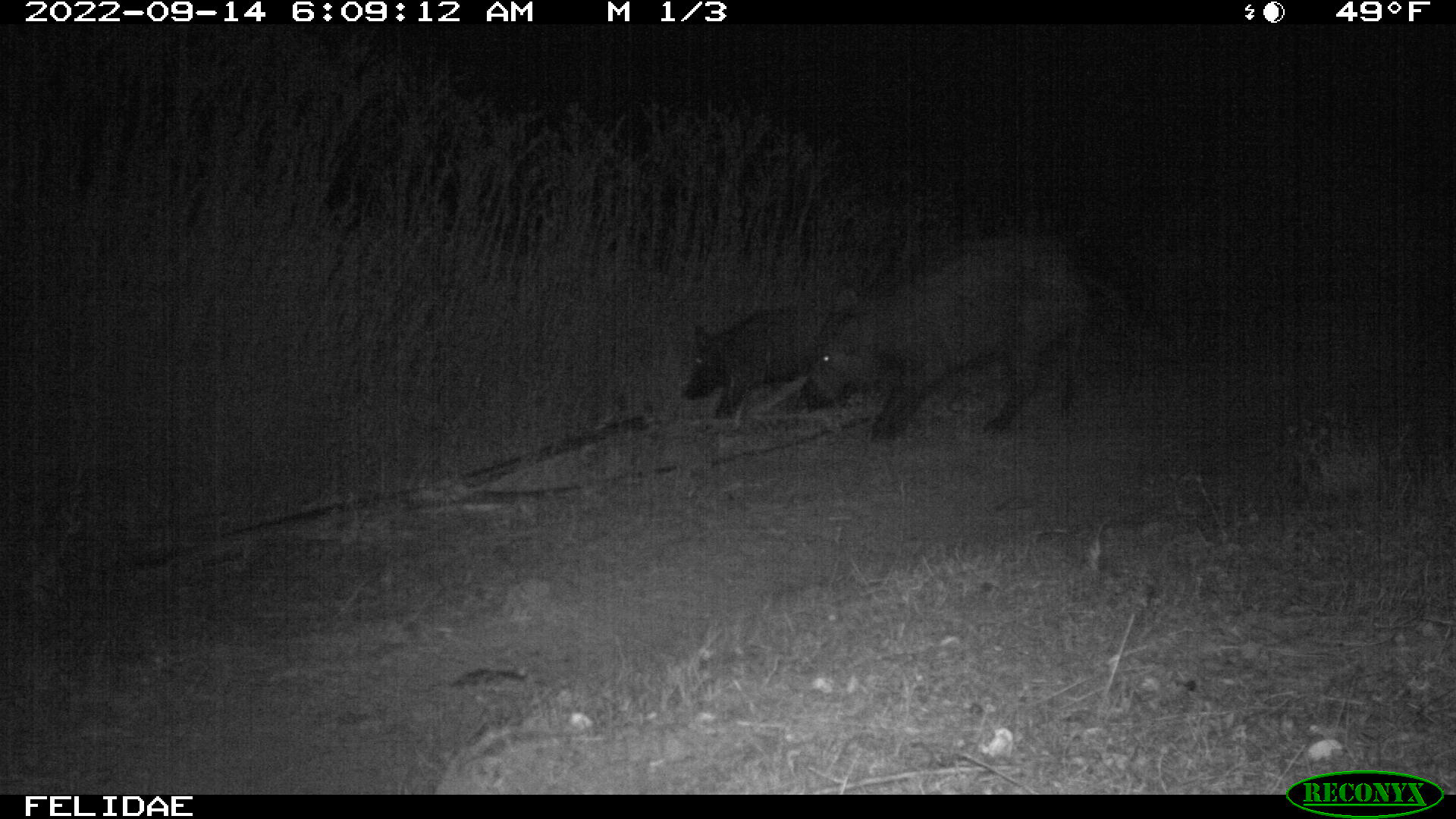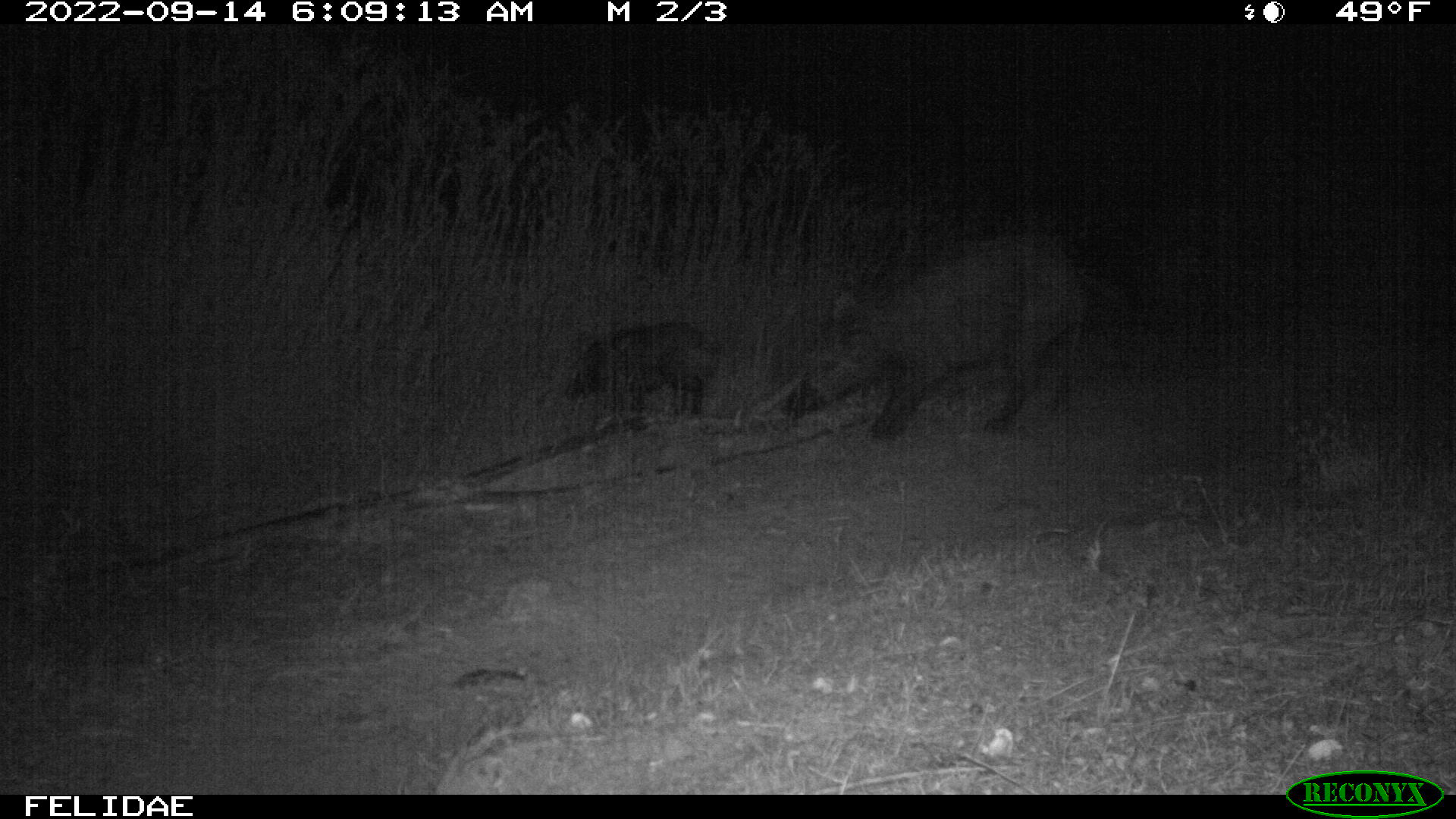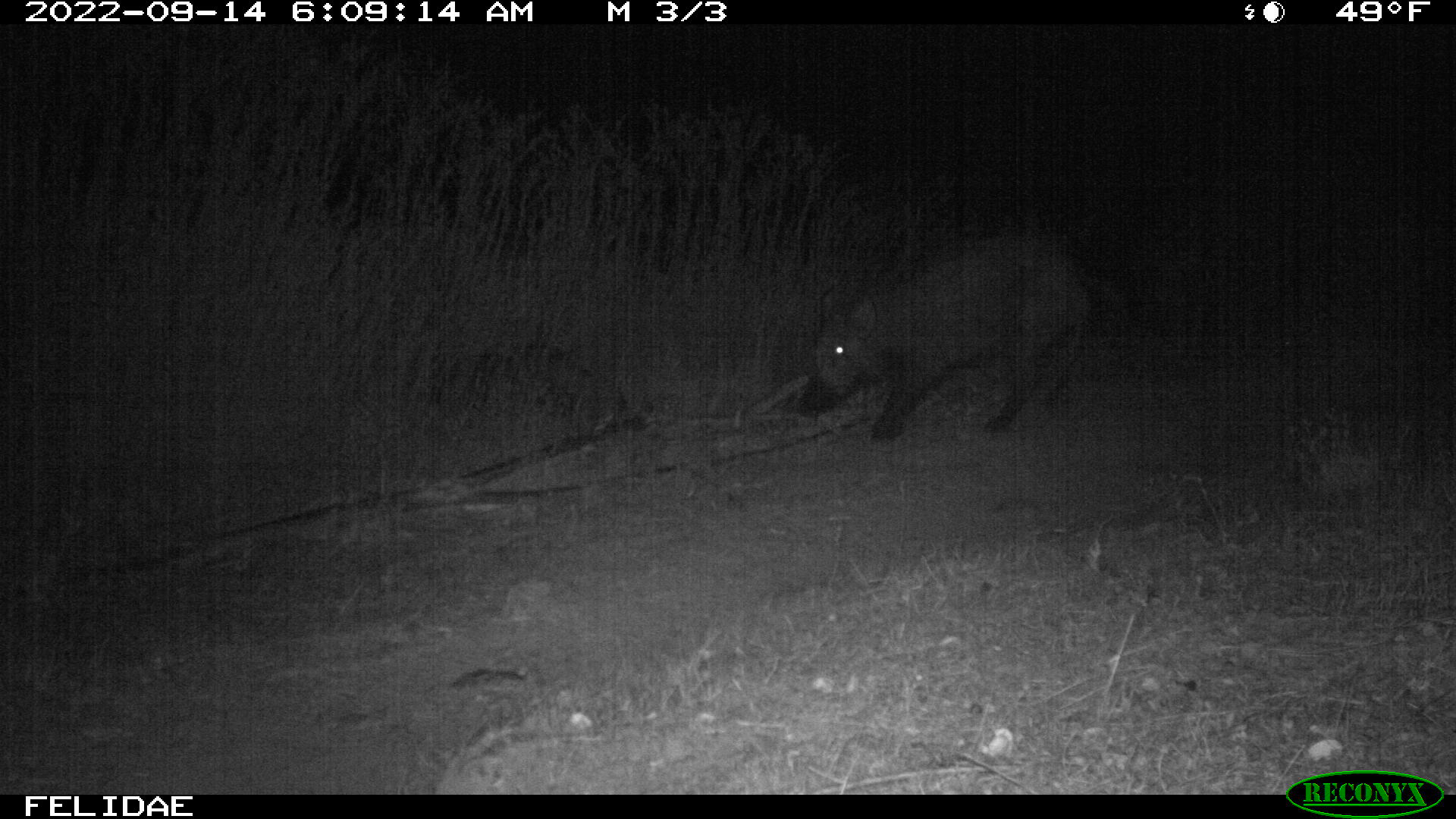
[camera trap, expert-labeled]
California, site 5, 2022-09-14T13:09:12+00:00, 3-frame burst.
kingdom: Animalia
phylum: Chordata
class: Mammalia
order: Artiodactyla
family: Suidae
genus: Sus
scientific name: Sus scrofa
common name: wild boar